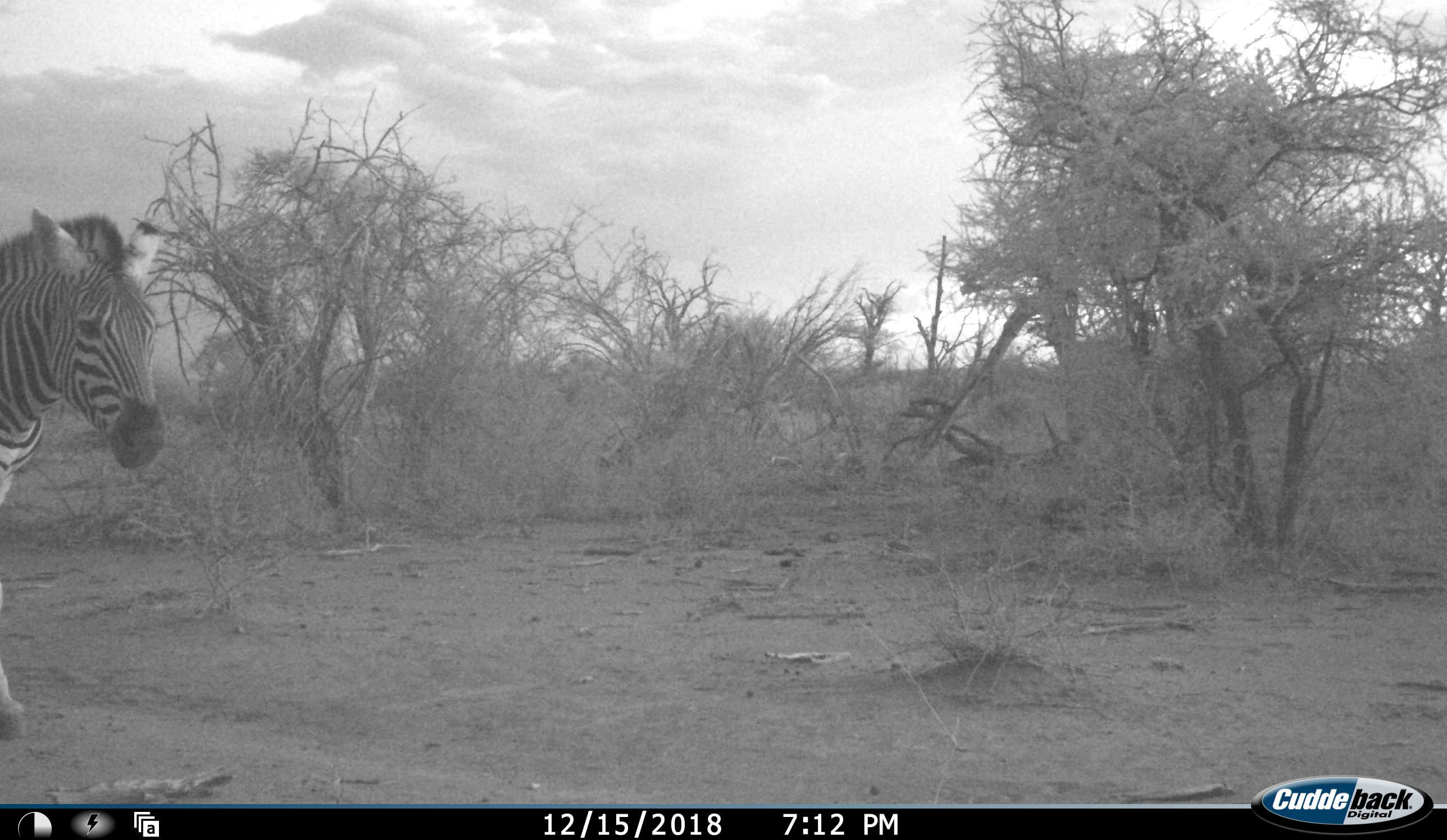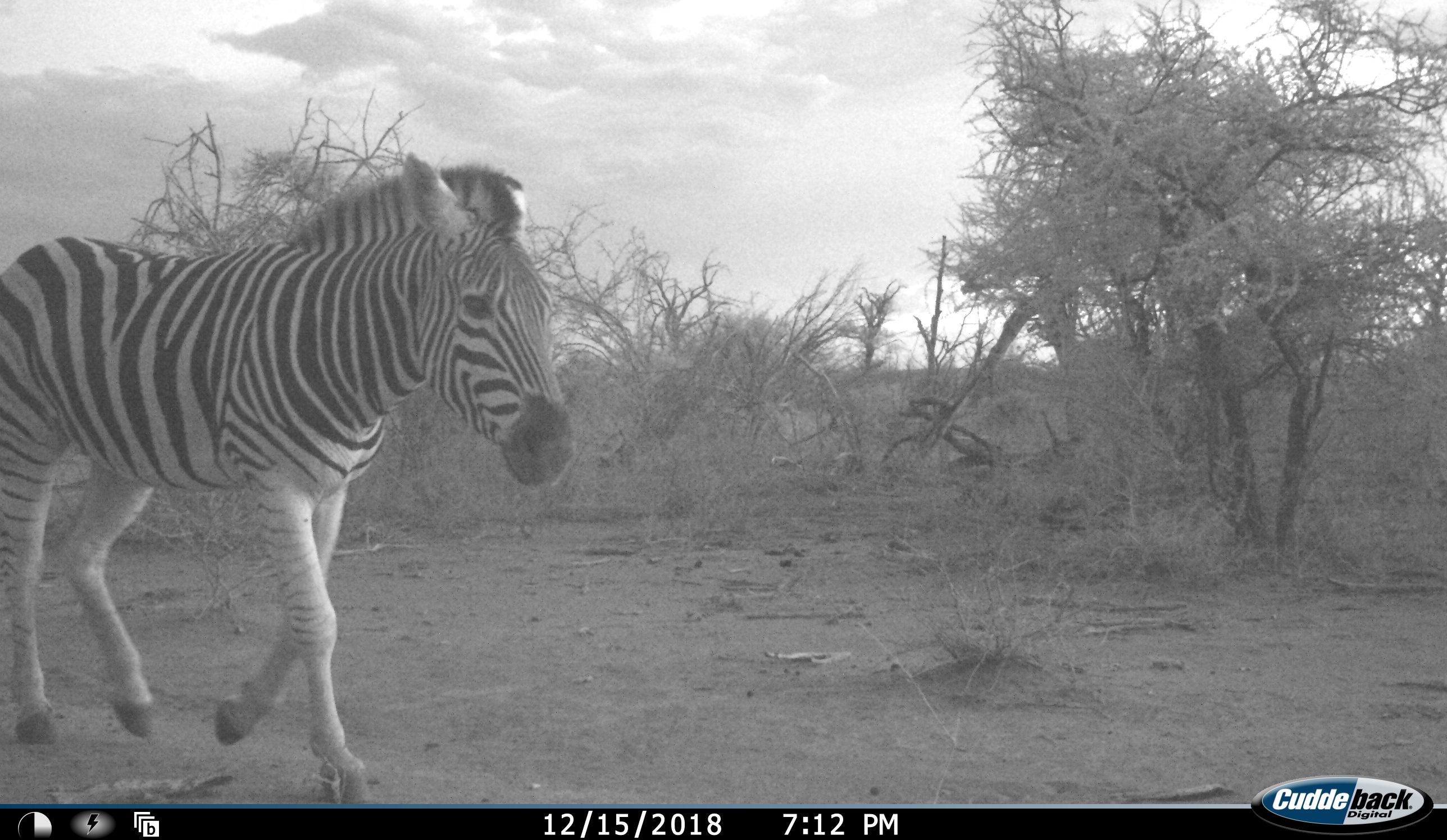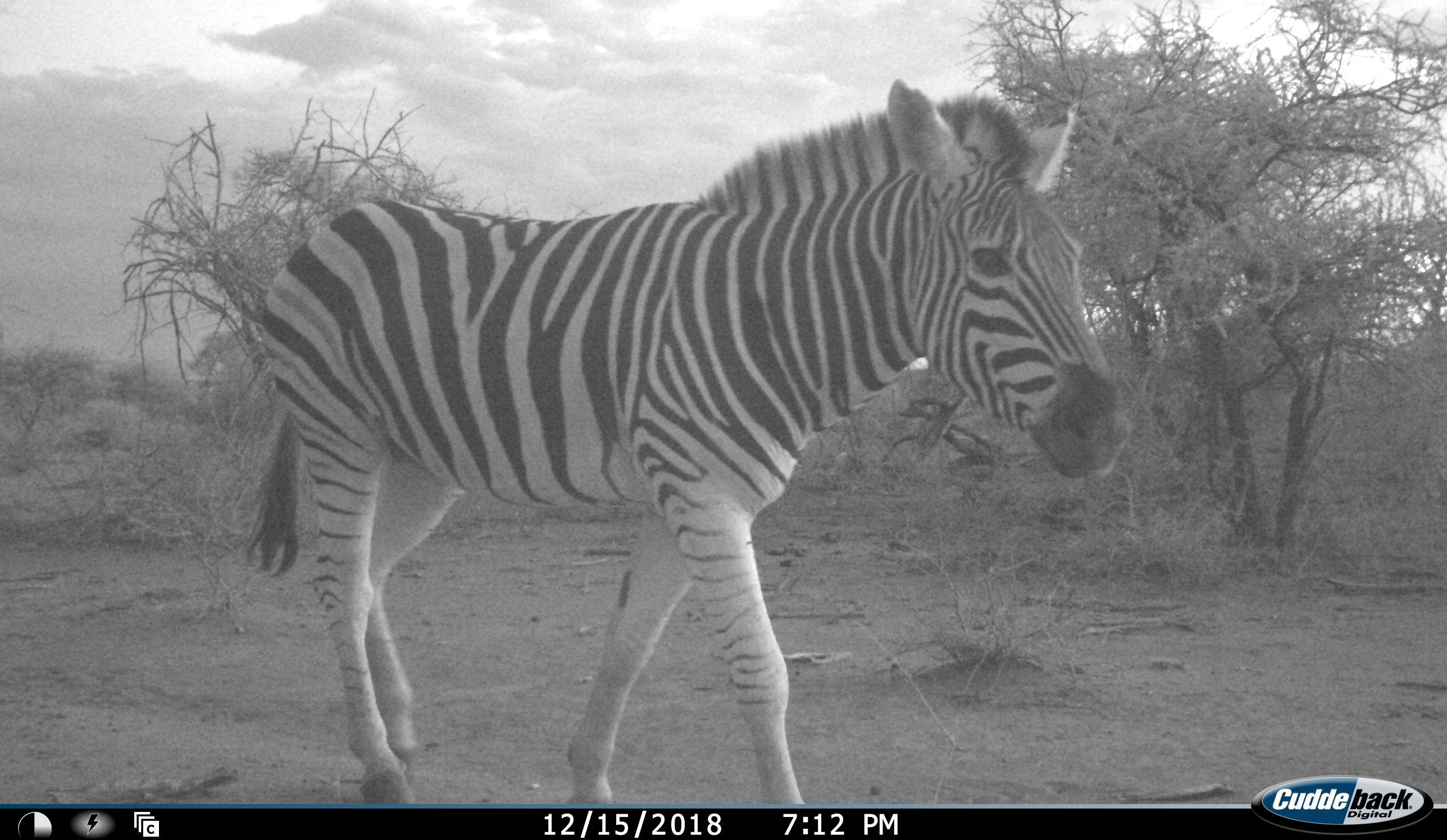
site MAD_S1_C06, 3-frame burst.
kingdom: Animalia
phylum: Chordata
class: Mammalia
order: Perissodactyla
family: Equidae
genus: Equus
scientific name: Equus quagga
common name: plains zebra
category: zebraplains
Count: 1.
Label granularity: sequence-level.